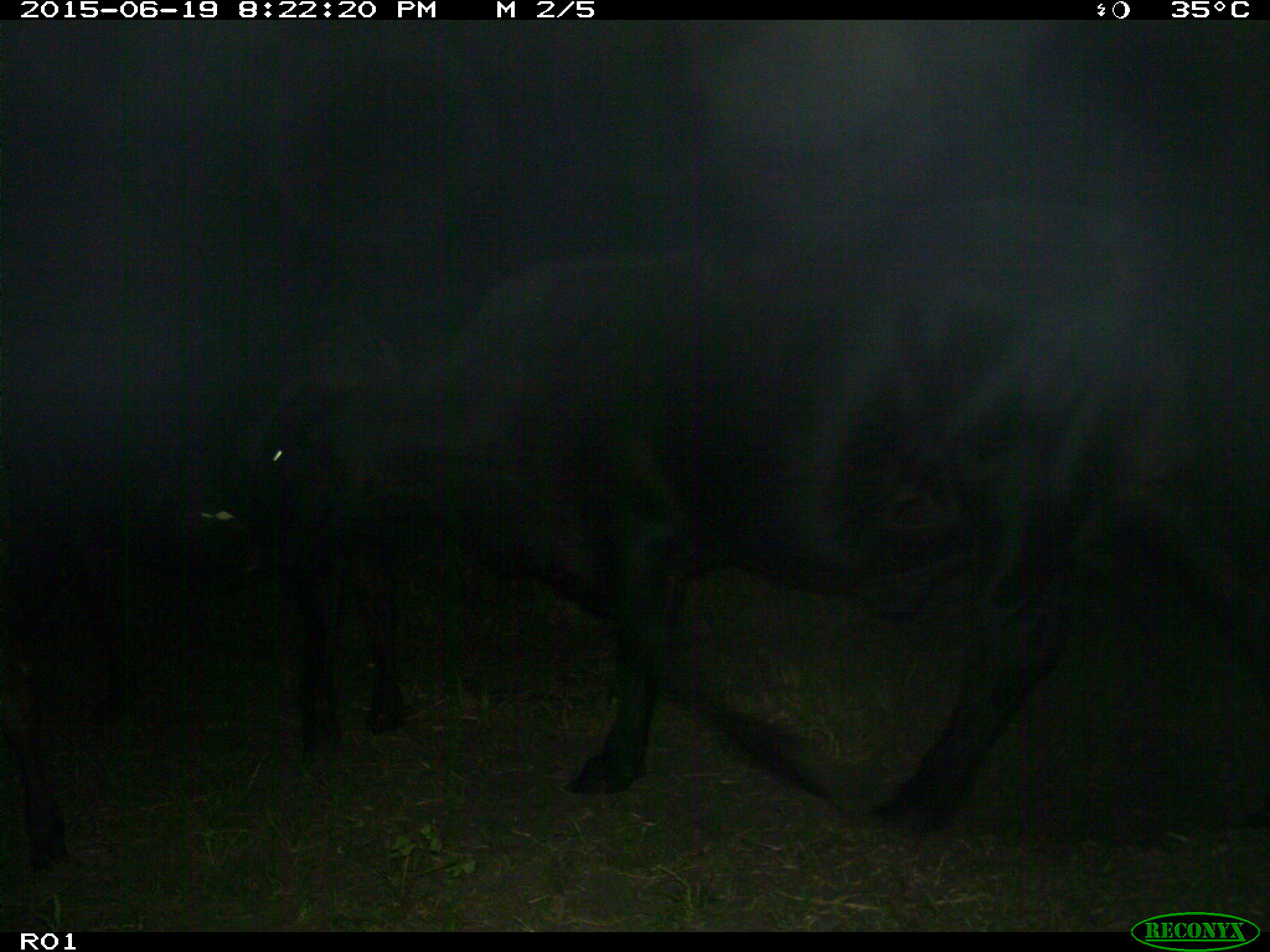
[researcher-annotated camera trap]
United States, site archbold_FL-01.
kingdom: Animalia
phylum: Chordata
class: Mammalia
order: Artiodactyla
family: Bovidae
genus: Bos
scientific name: Bos taurus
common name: domestic cow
Bos taurus (domestic cow).